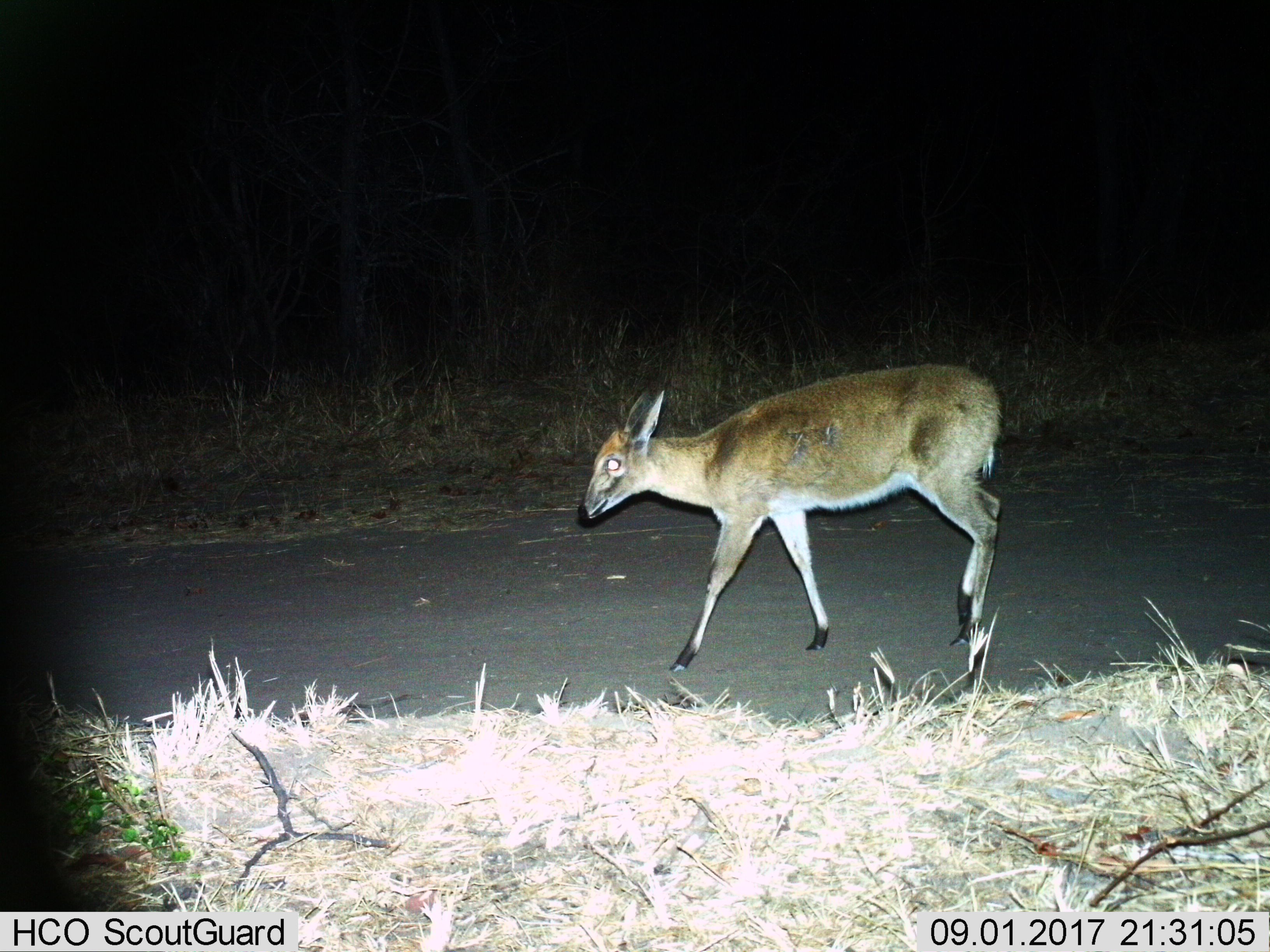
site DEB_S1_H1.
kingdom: Animalia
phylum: Chordata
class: Mammalia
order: Artiodactyla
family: Bovidae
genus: Sylvicapra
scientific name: Sylvicapra grimmia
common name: common duiker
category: duikercommongrey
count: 1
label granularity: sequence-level